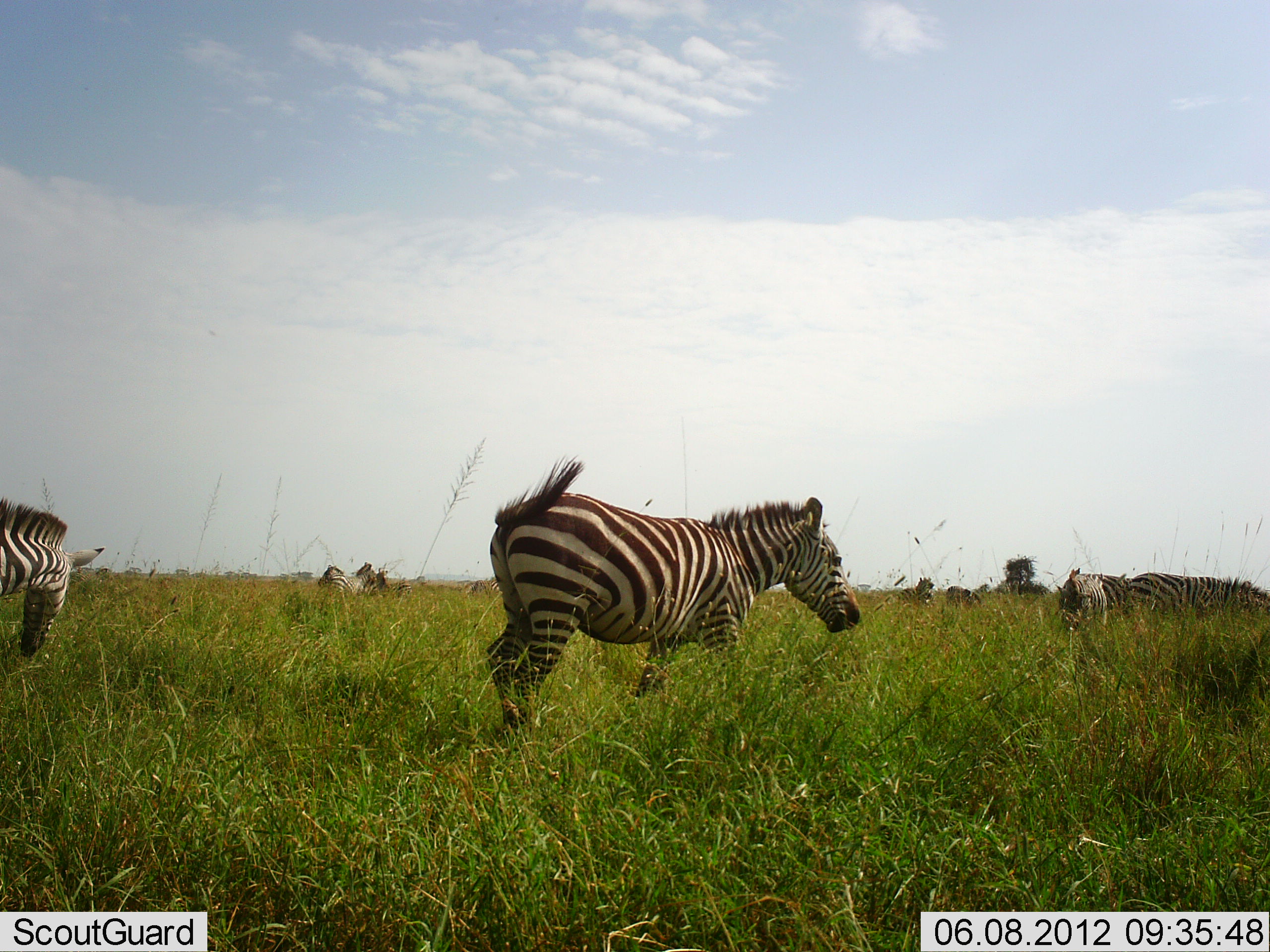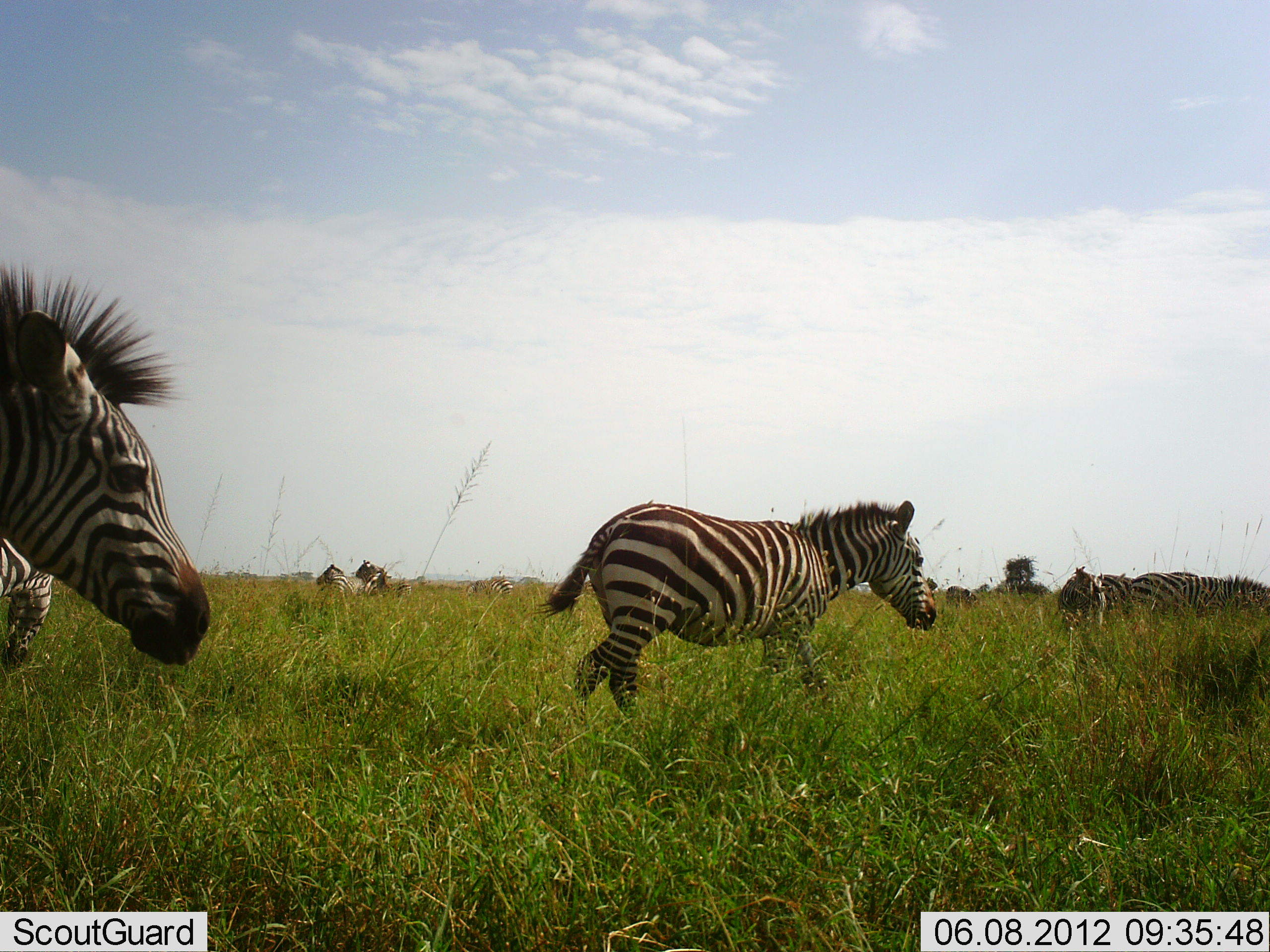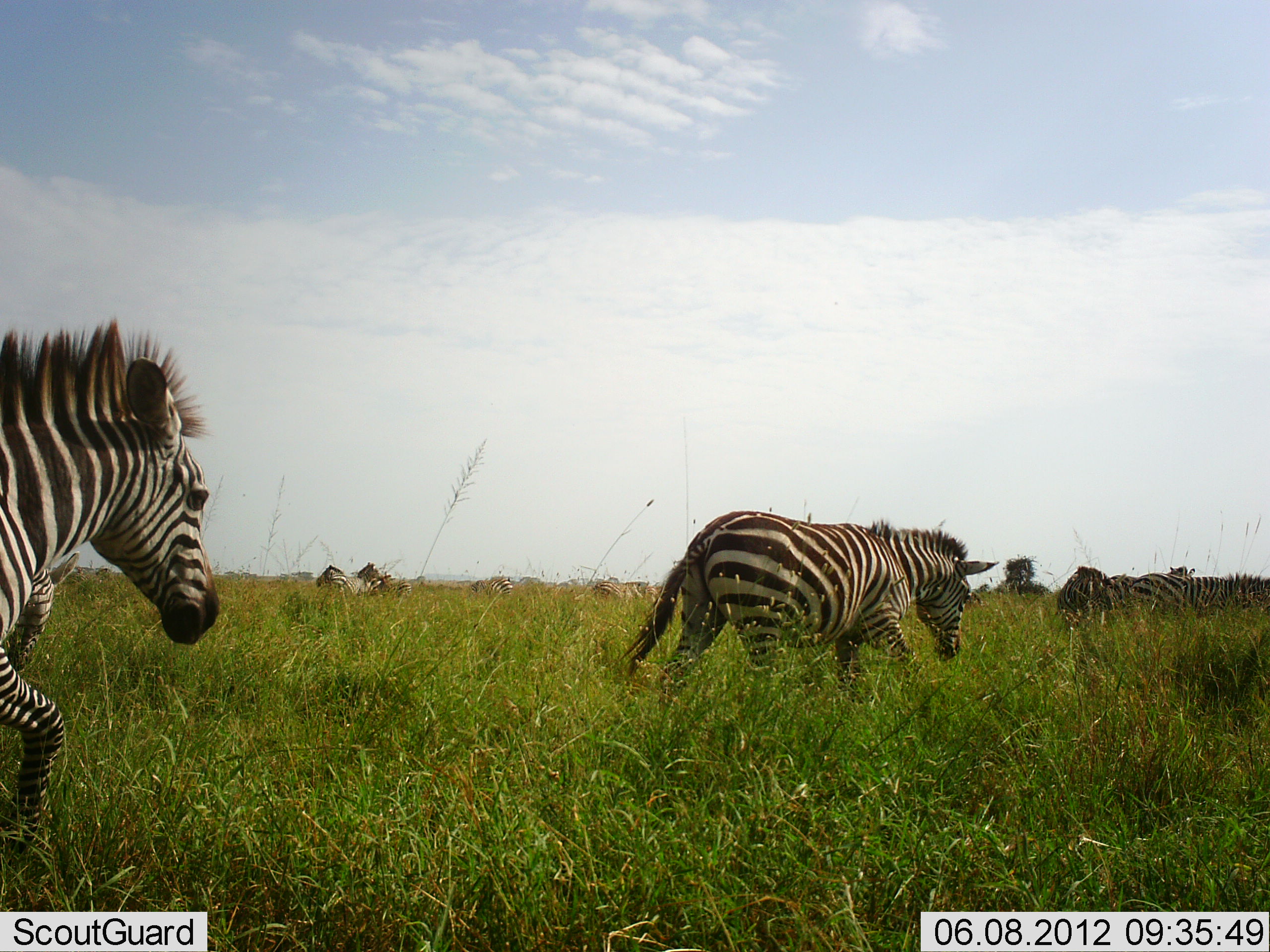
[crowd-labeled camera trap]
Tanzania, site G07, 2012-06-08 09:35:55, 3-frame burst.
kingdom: Animalia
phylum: Chordata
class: Mammalia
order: Perissodactyla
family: Equidae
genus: Equus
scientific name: Equus quagga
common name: plains zebra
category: zebra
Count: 10.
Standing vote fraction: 70%.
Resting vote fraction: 0%.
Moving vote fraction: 100%.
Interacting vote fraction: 10%.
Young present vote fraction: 0%.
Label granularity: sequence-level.